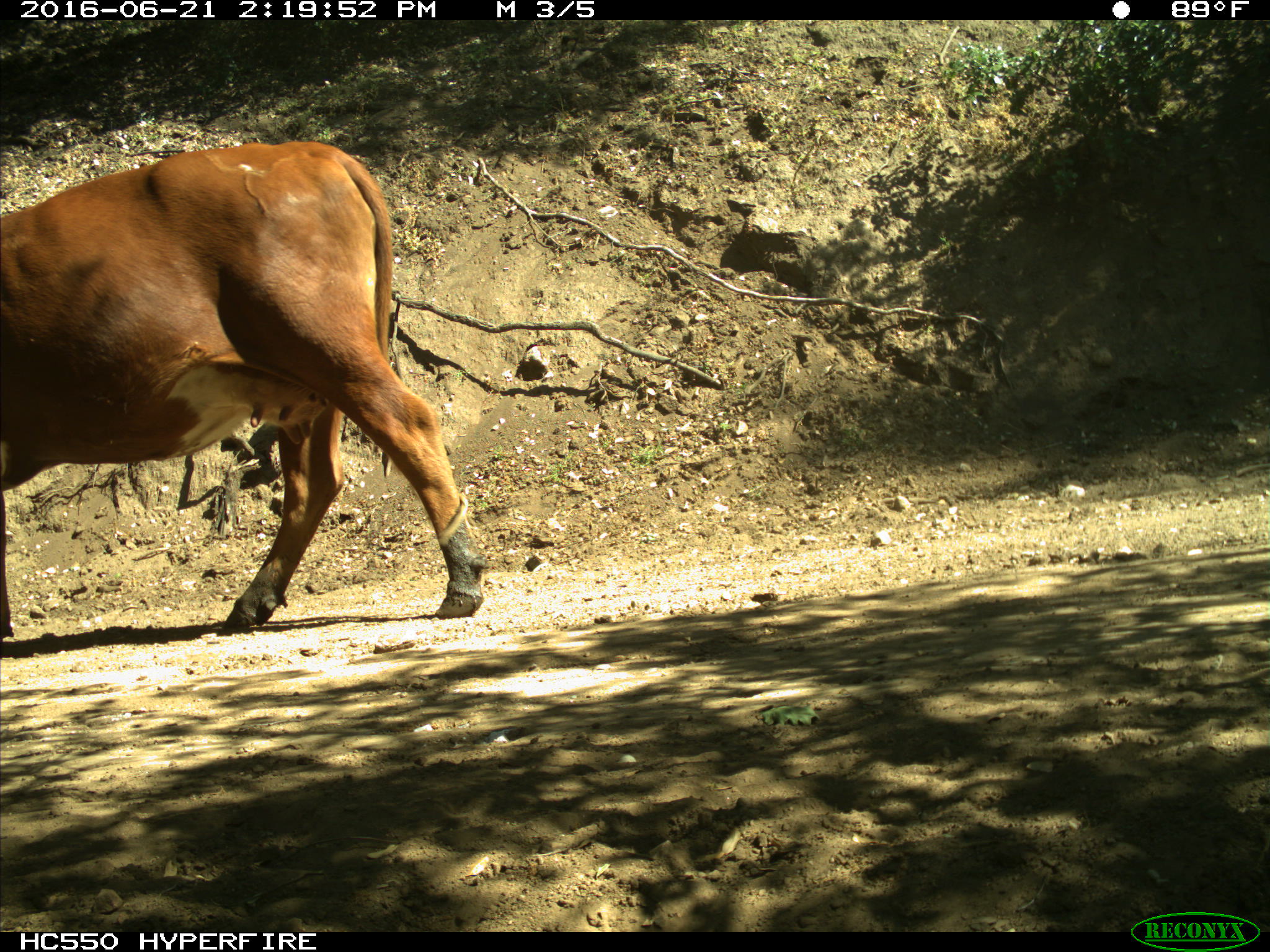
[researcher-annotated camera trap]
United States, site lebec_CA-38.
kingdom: Animalia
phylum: Chordata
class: Mammalia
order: Artiodactyla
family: Bovidae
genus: Bos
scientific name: Bos taurus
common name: domestic cow